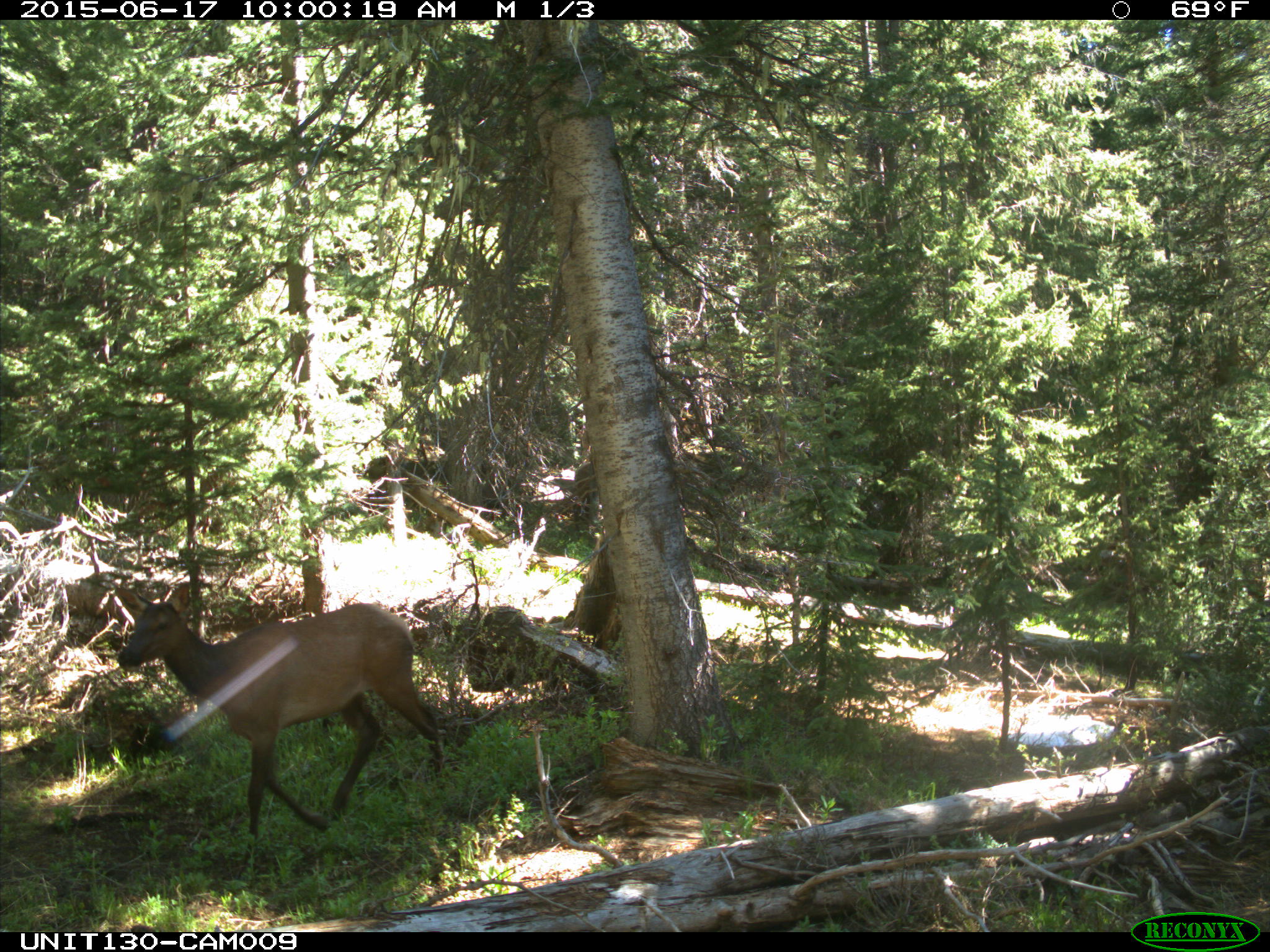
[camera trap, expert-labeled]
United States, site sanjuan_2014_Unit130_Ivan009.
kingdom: Animalia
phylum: Chordata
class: Mammalia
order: Artiodactyla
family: Cervidae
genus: Cervus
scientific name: Cervus elaphus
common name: red deer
Cervus elaphus (red deer).